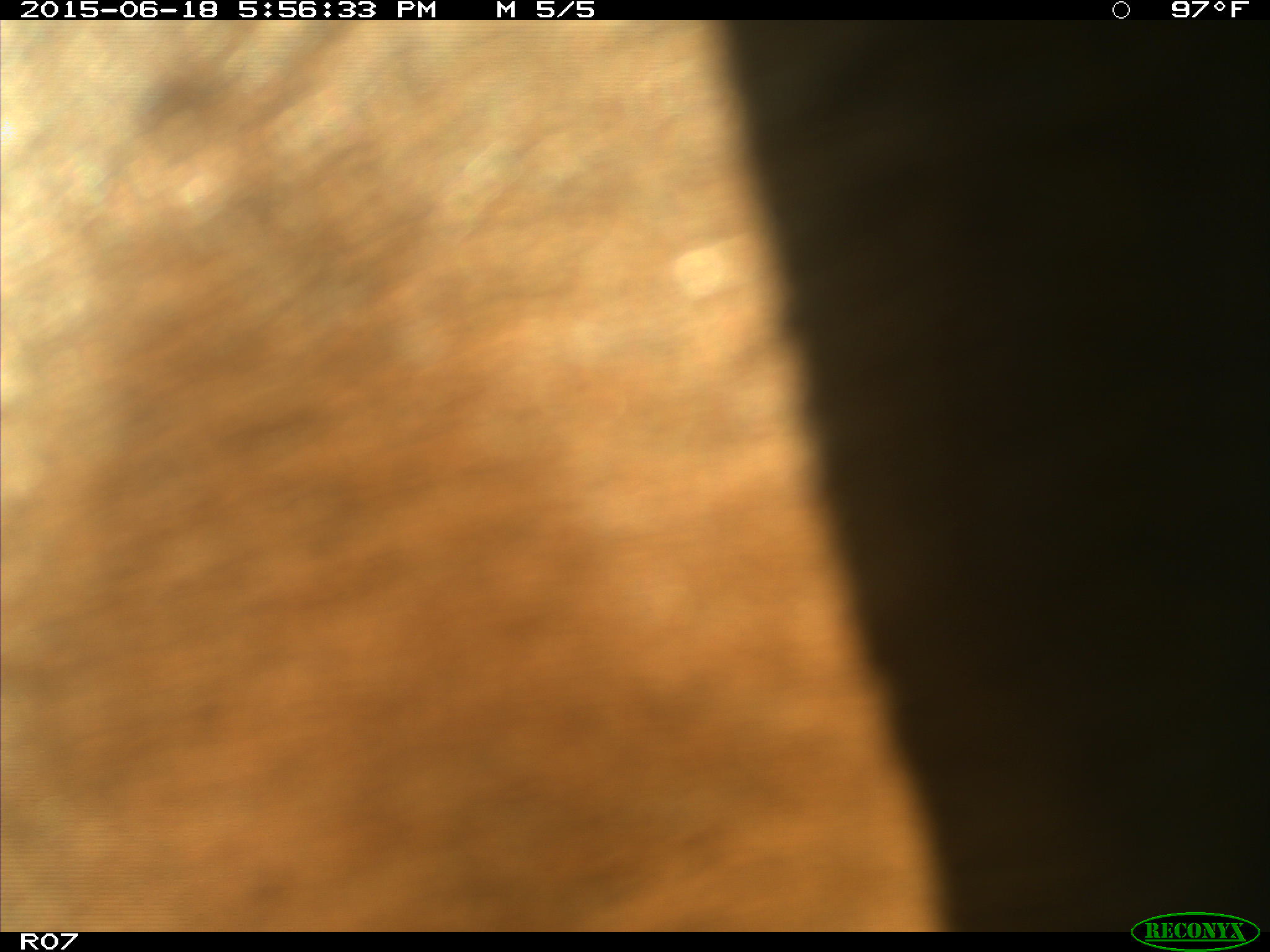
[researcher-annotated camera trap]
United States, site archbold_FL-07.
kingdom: Animalia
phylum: Chordata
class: Mammalia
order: Artiodactyla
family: Bovidae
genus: Bos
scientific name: Bos taurus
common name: domestic cow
Bos taurus (domestic cow).